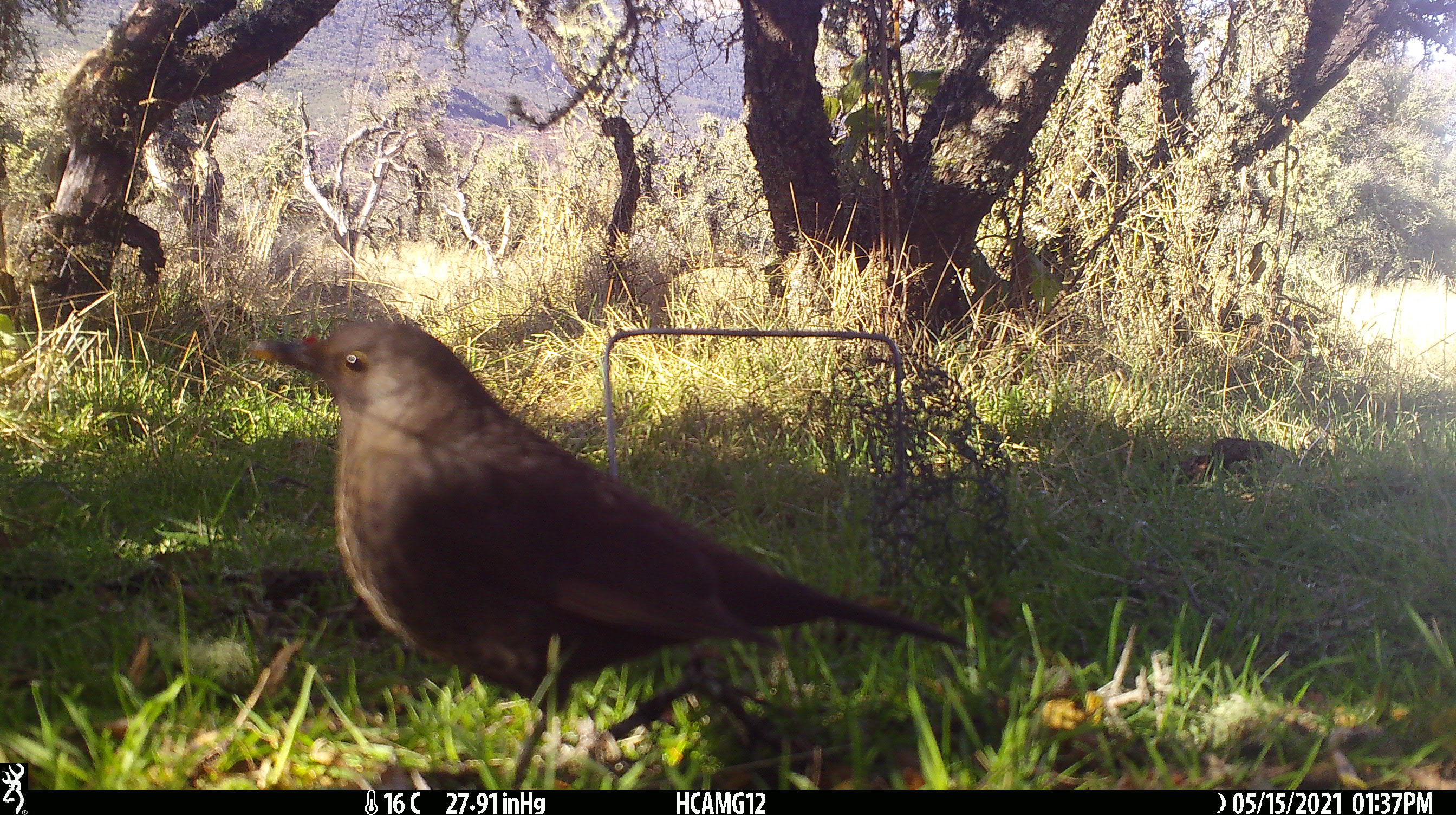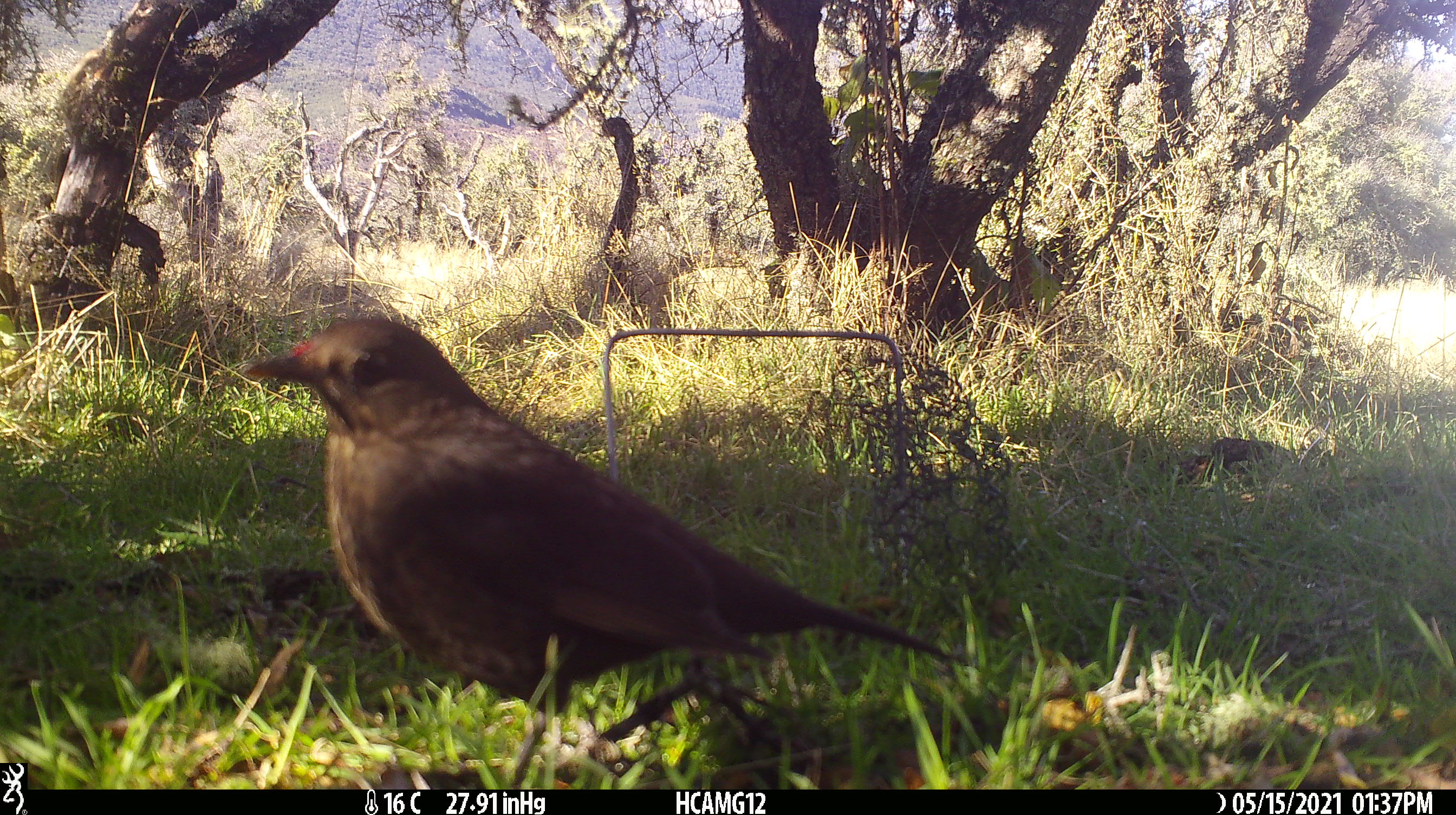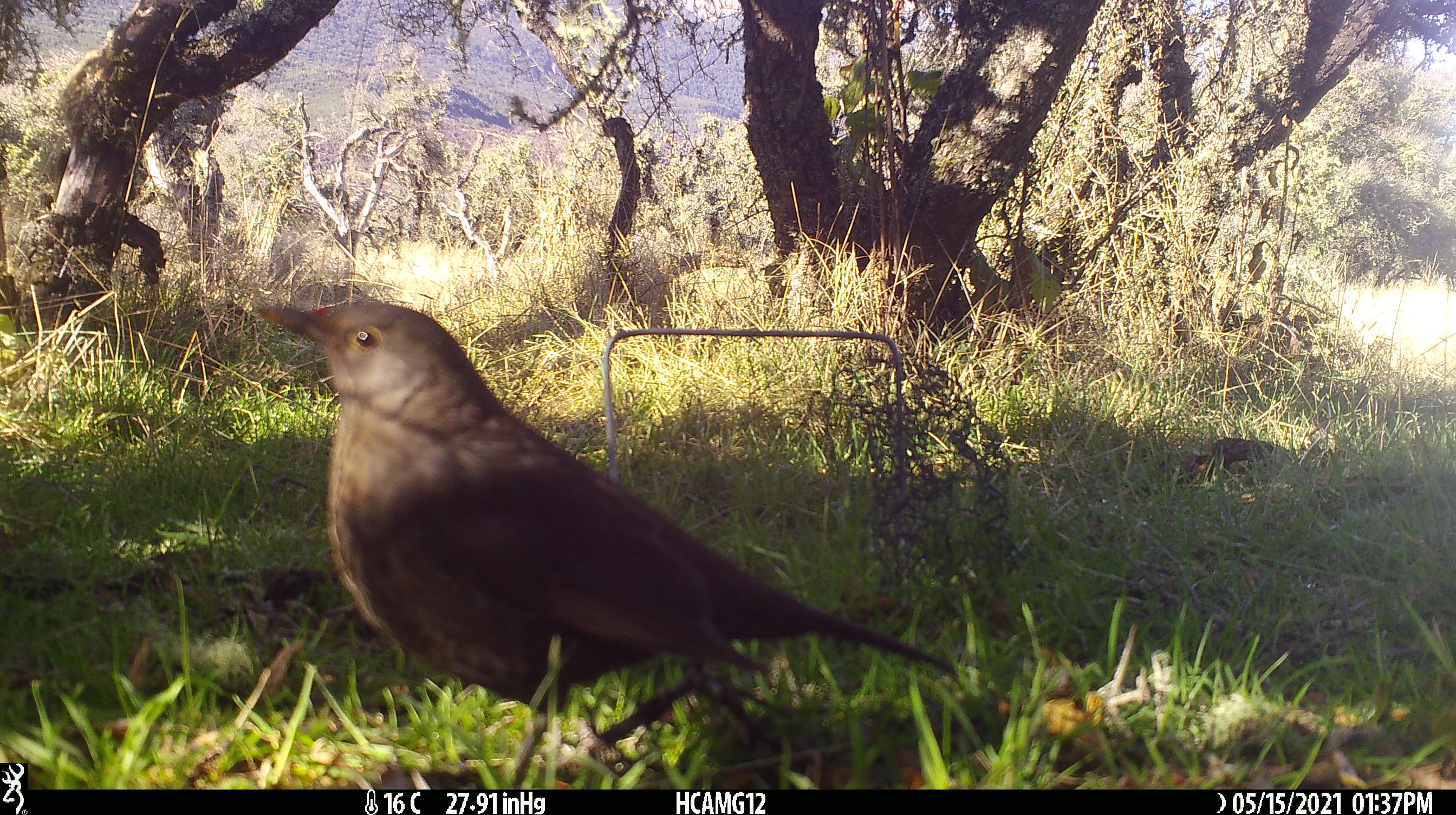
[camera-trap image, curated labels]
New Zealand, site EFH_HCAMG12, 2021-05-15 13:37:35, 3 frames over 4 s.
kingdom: Animalia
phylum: Chordata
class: Aves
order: Passeriformes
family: Turdidae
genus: Turdus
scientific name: Turdus merula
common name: eurasian blackbird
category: blackbird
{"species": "blackbird (eurasian blackbird) (Turdus merula)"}